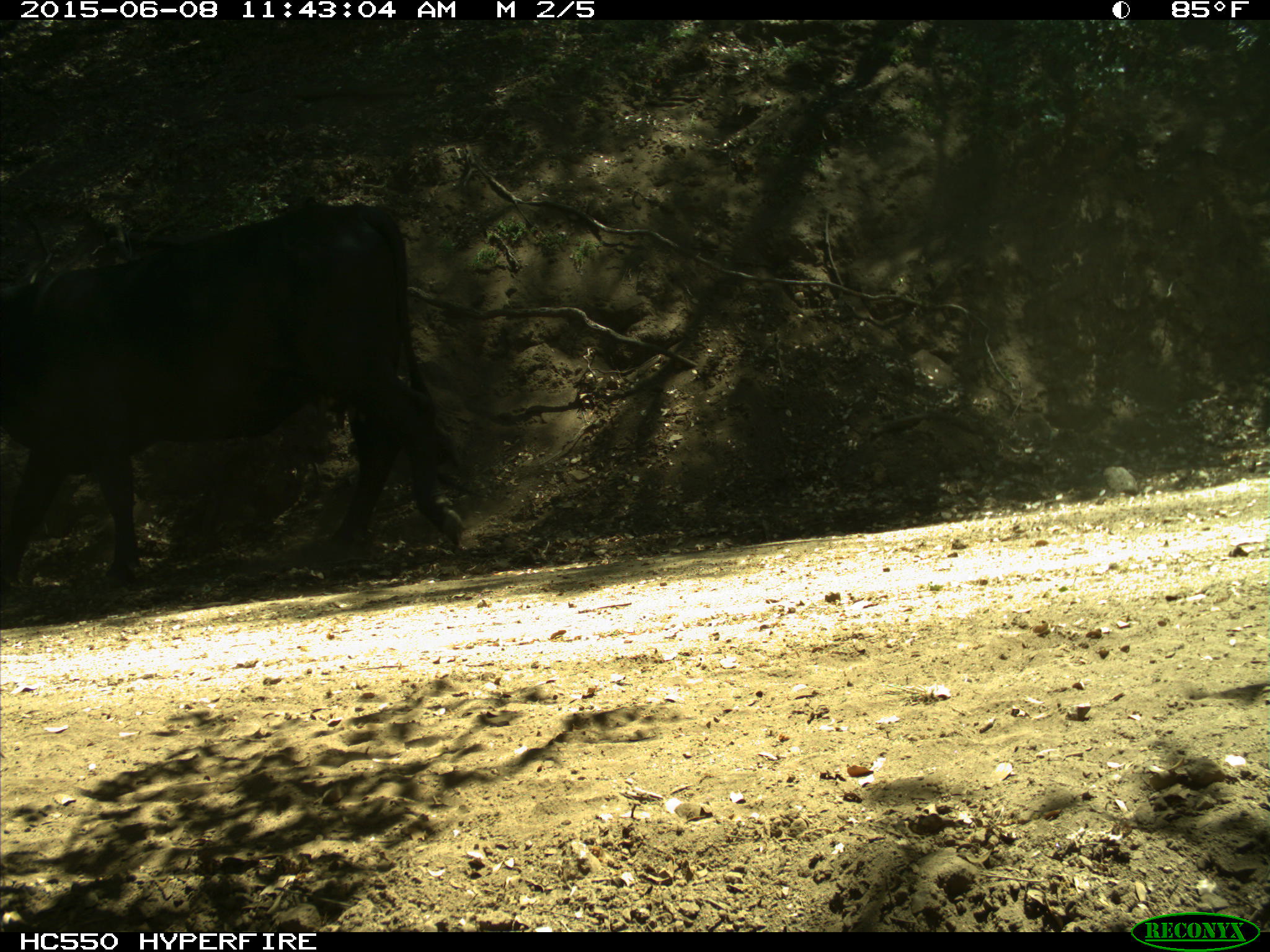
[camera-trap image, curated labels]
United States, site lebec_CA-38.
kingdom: Animalia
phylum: Chordata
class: Mammalia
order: Artiodactyla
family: Bovidae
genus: Bos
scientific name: Bos taurus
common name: domestic cow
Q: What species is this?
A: Bos taurus (domestic cow).